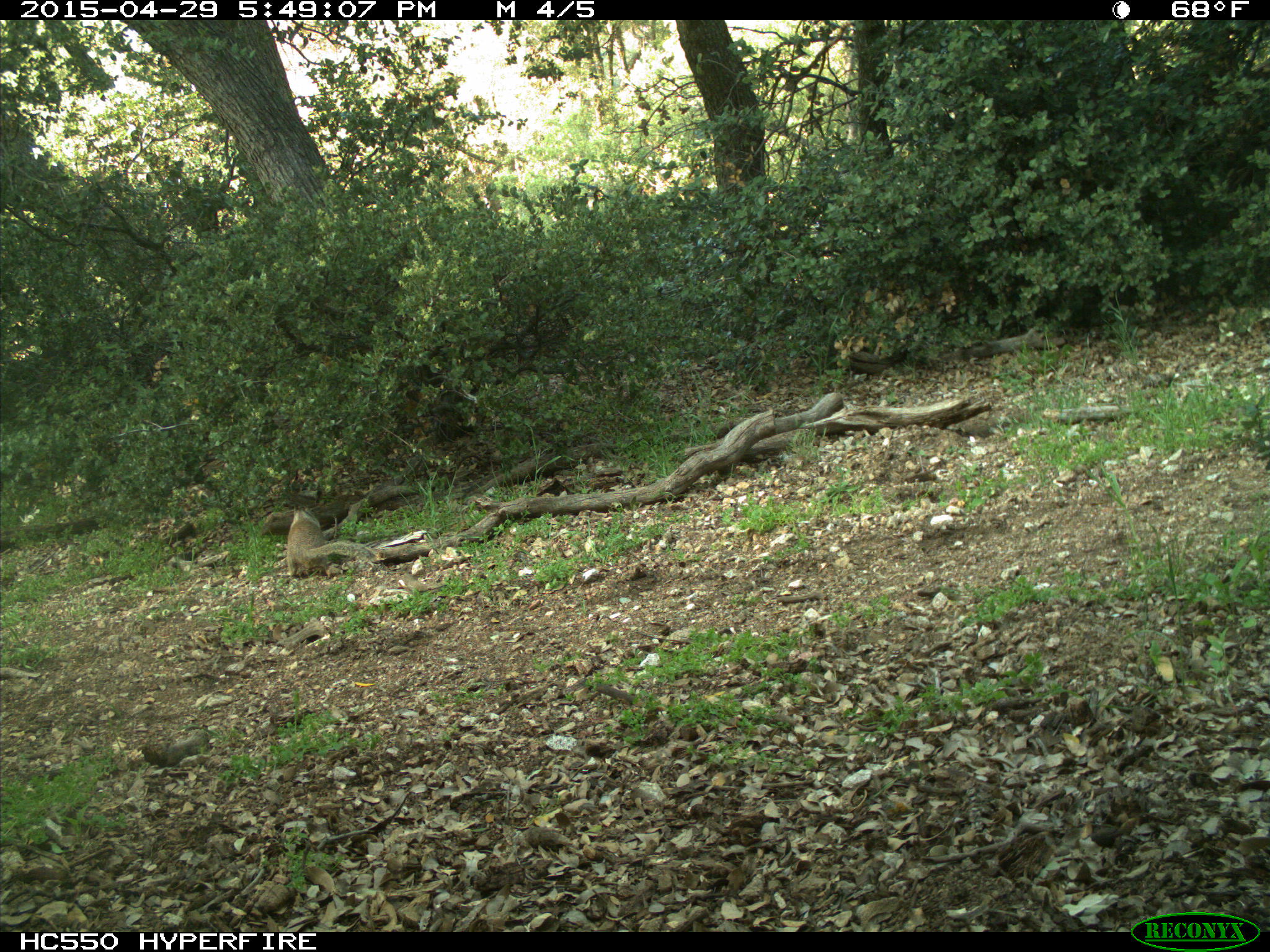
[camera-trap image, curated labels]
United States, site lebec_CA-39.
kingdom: Animalia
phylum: Chordata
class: Mammalia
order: Rodentia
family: Sciuridae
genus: Otospermophilus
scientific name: Otospermophilus beecheyi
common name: california ground squirrel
Otospermophilus beecheyi (california ground squirrel).